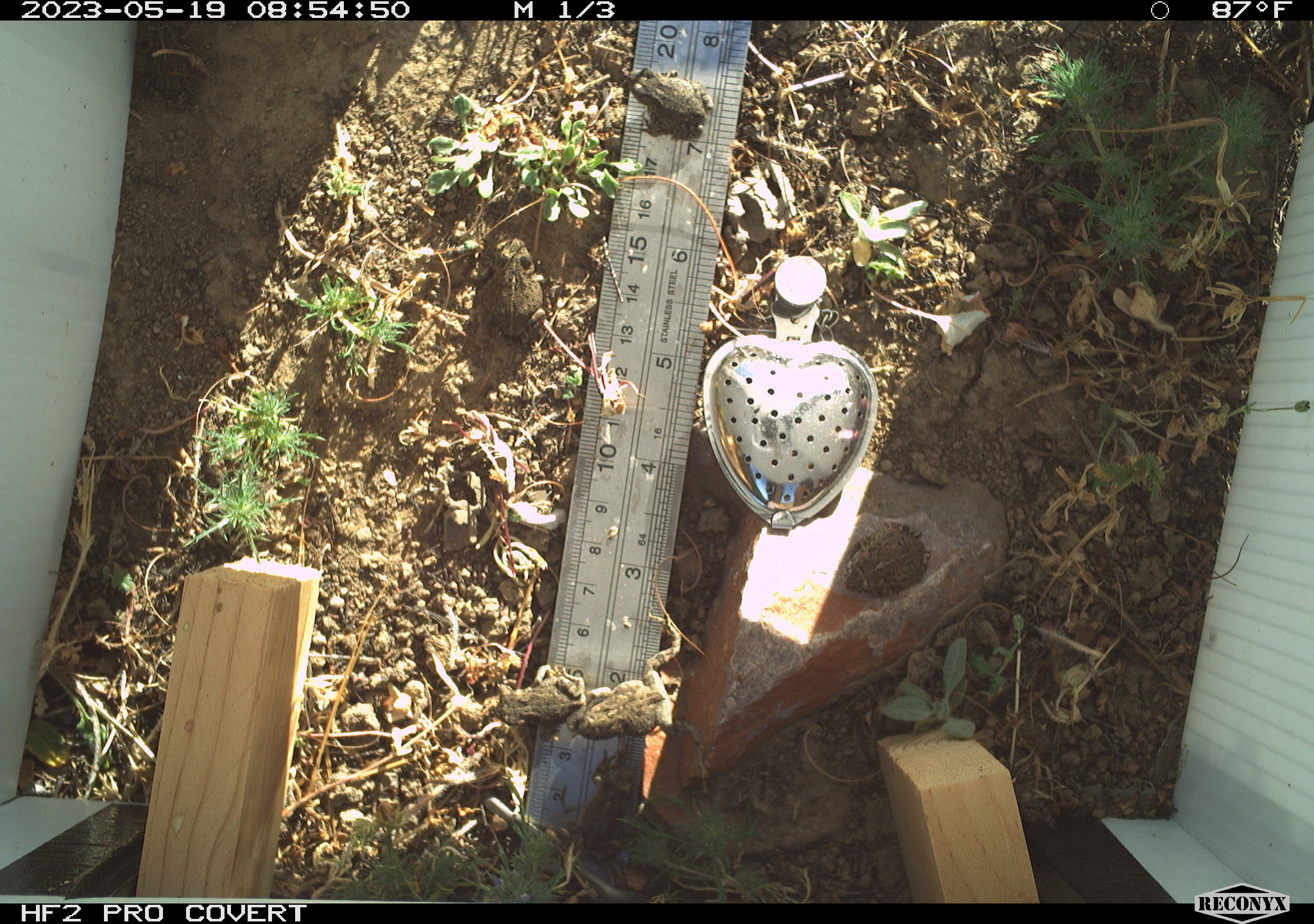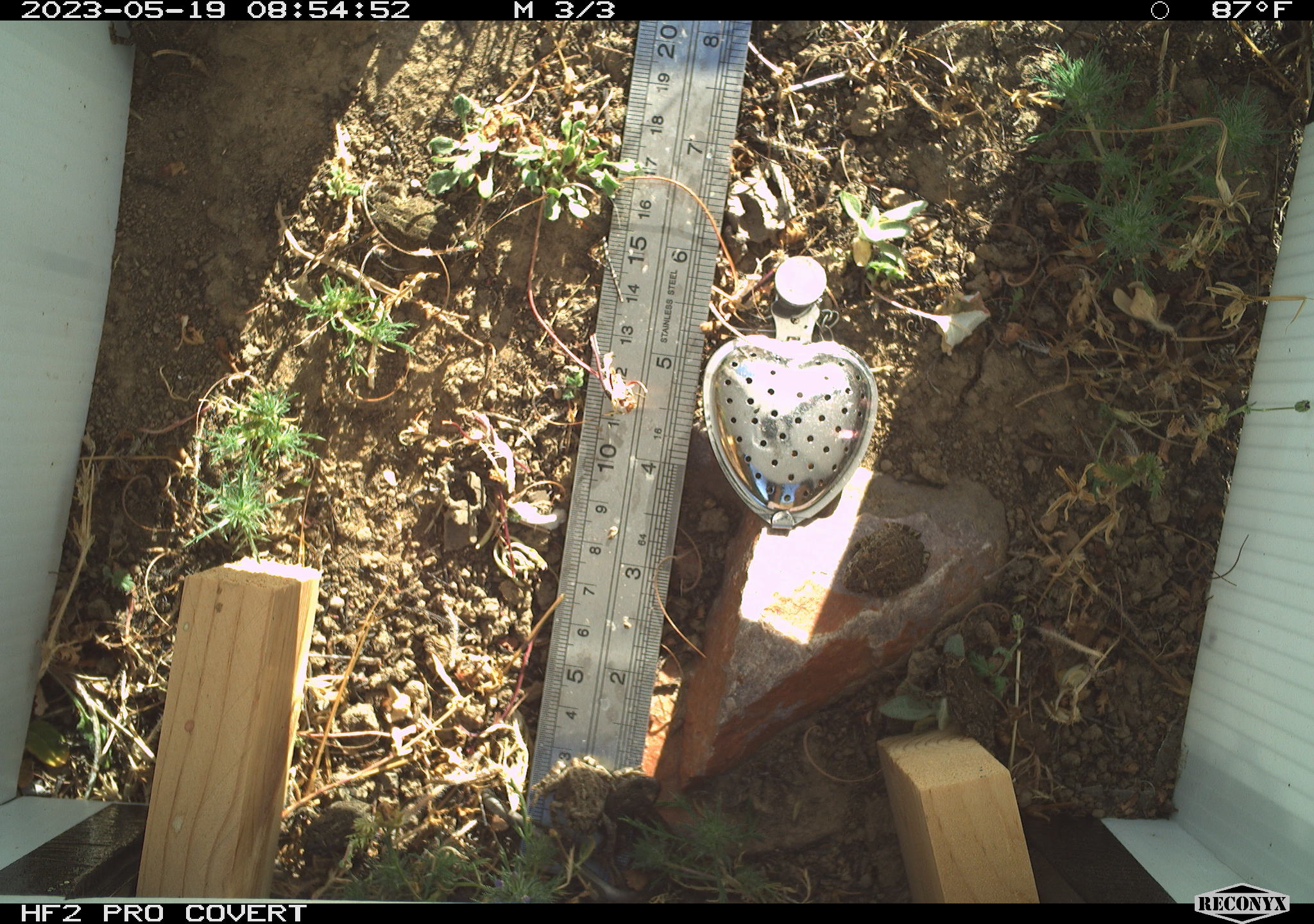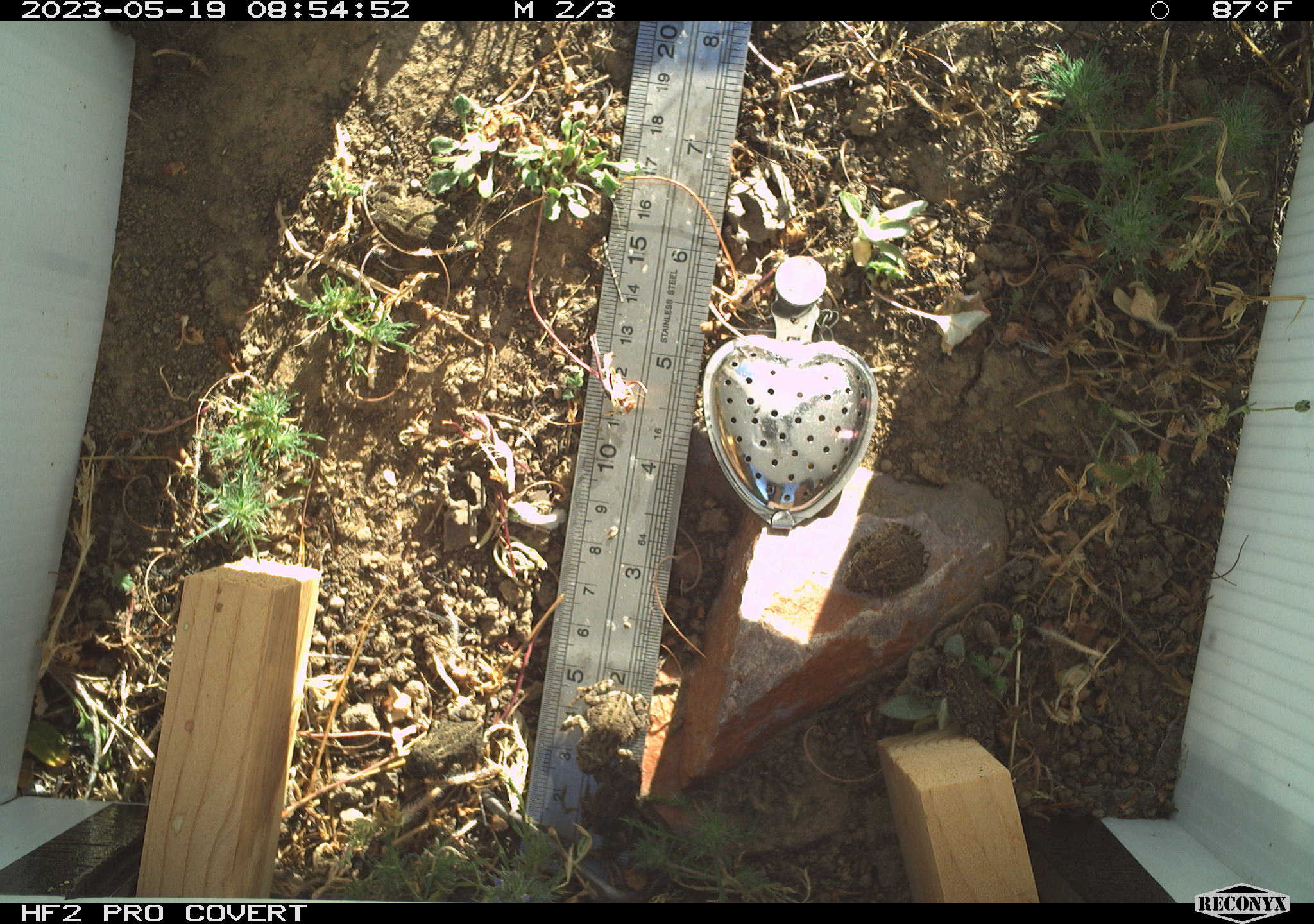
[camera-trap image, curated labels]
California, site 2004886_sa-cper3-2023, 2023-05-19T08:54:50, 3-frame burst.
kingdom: Animalia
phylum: Chordata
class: Amphibia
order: Anura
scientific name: Anura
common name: frogs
Frogs (Anura).